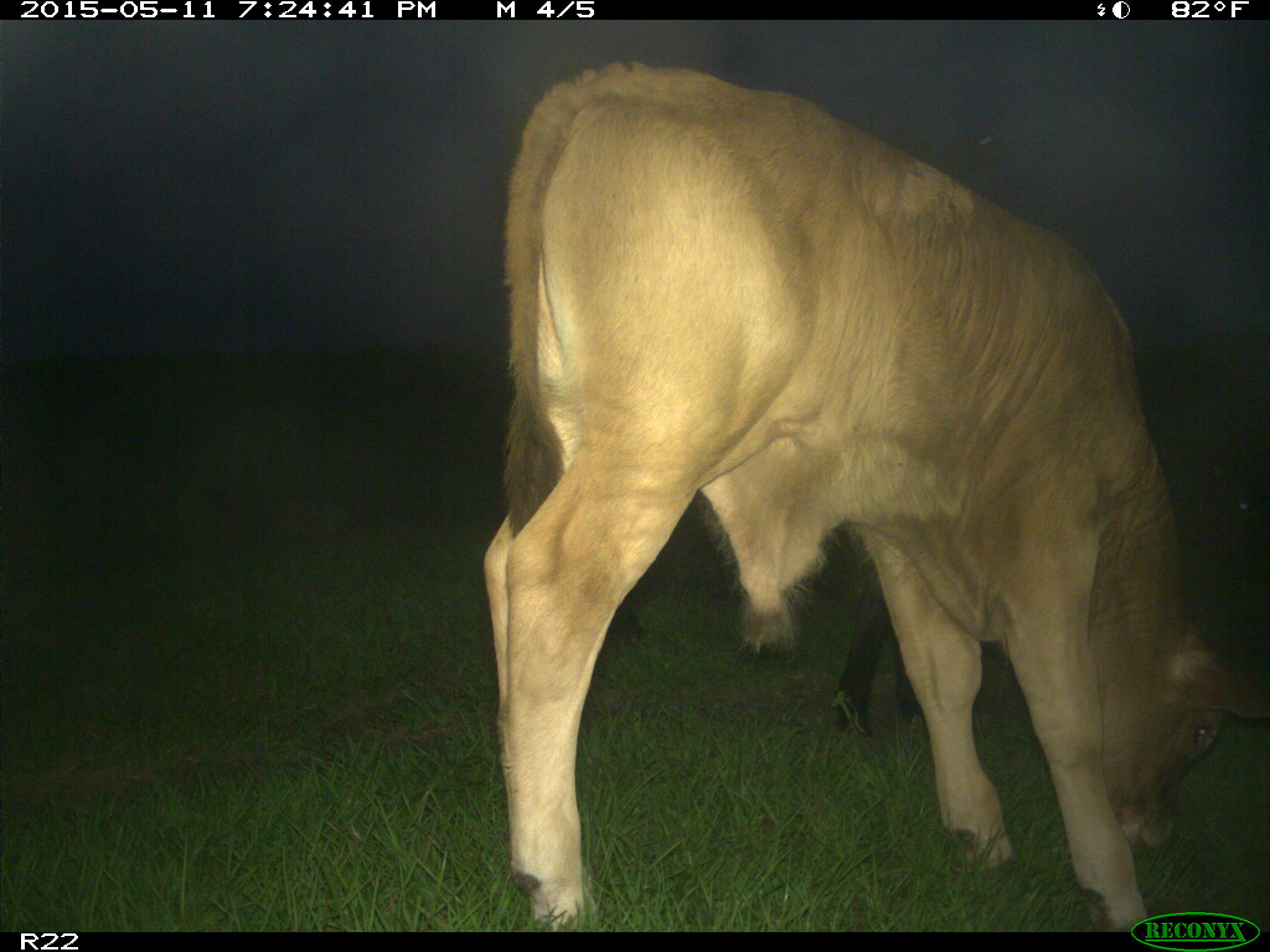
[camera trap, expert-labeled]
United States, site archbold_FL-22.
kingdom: Animalia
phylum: Chordata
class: Mammalia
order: Artiodactyla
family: Bovidae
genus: Bos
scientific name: Bos taurus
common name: domestic cow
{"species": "Bos taurus (domestic cow)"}